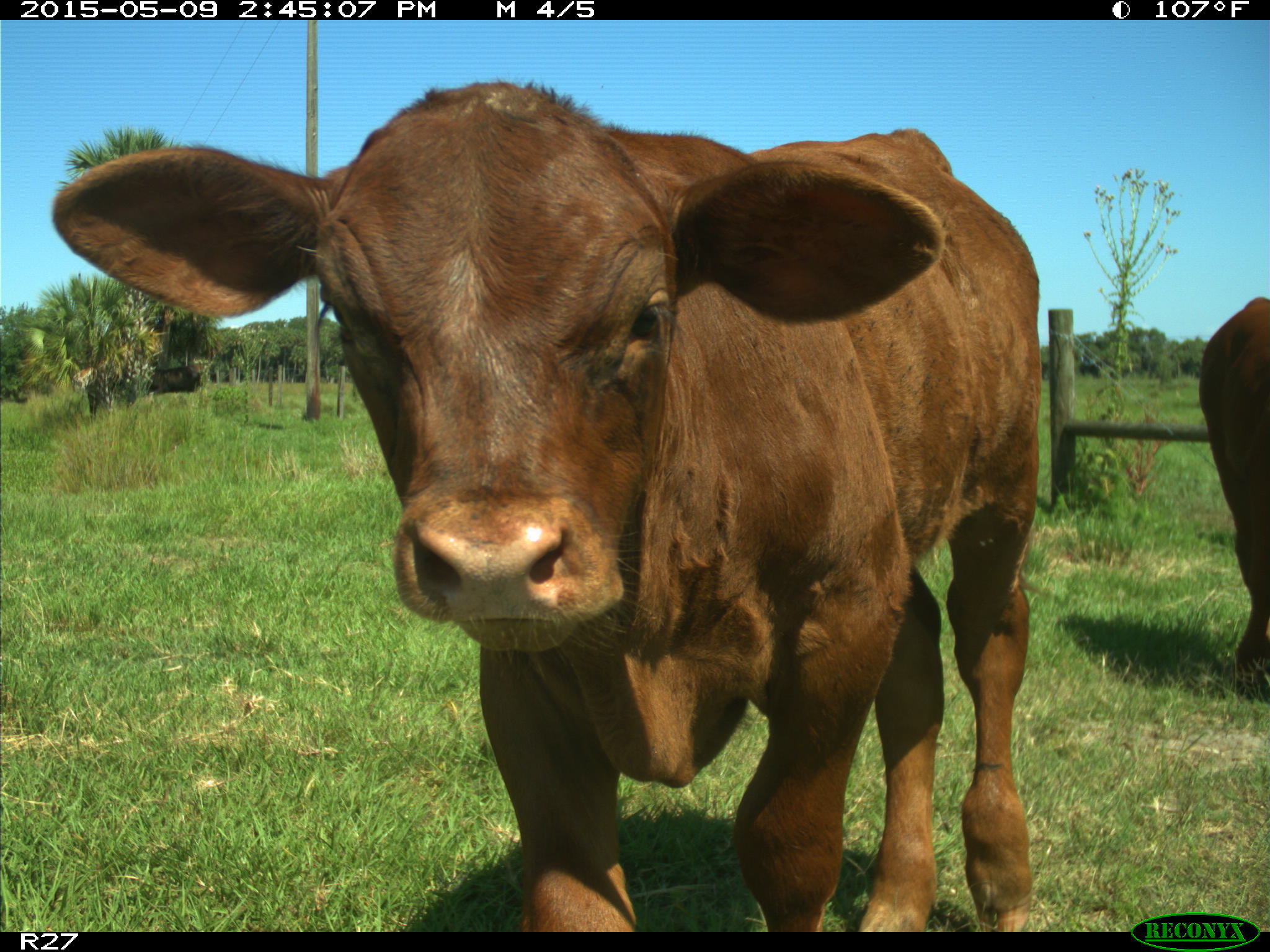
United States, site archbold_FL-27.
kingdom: Animalia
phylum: Chordata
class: Mammalia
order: Artiodactyla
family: Bovidae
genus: Bos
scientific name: Bos taurus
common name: domestic cow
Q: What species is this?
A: Bos taurus (domestic cow).